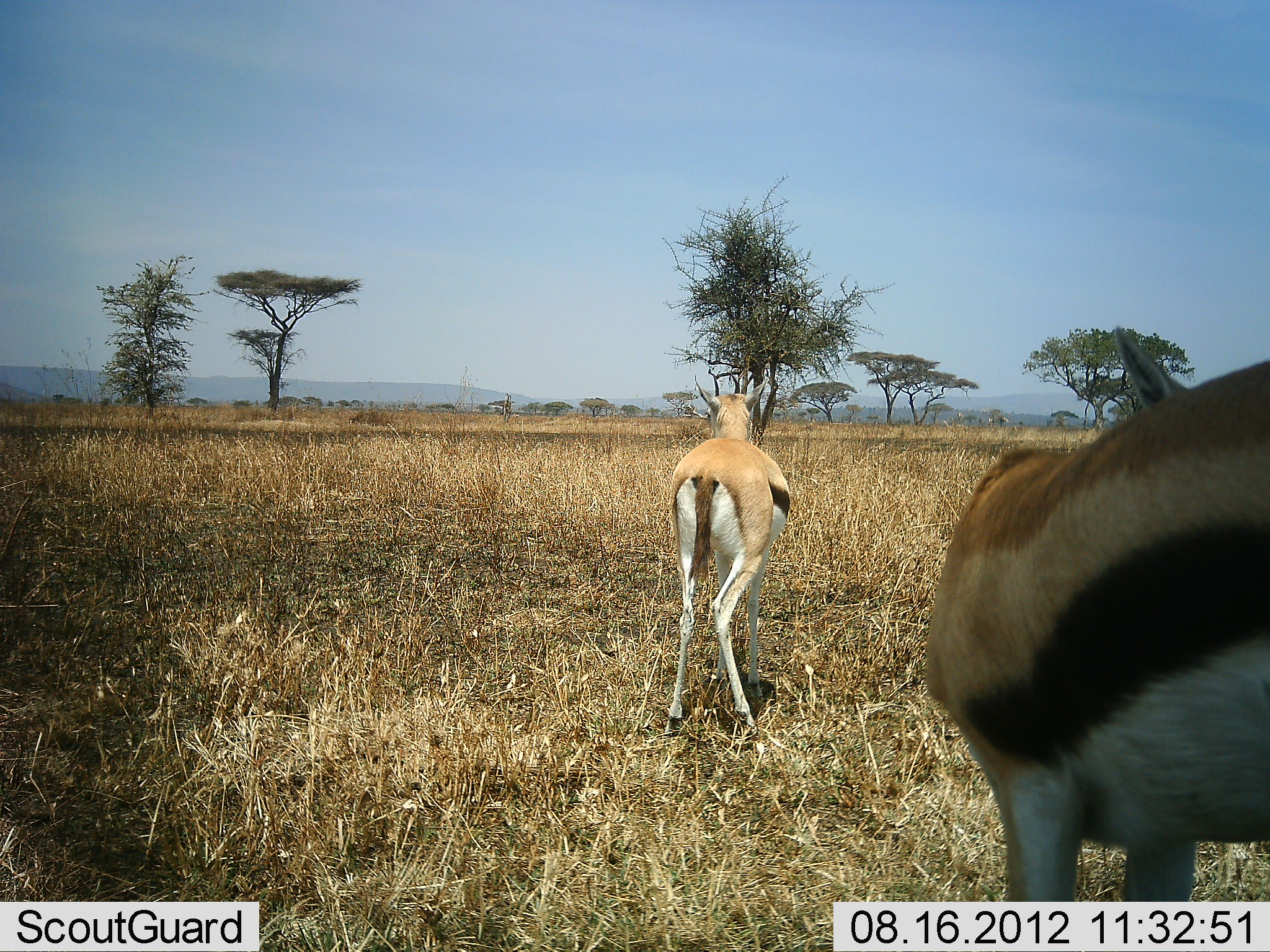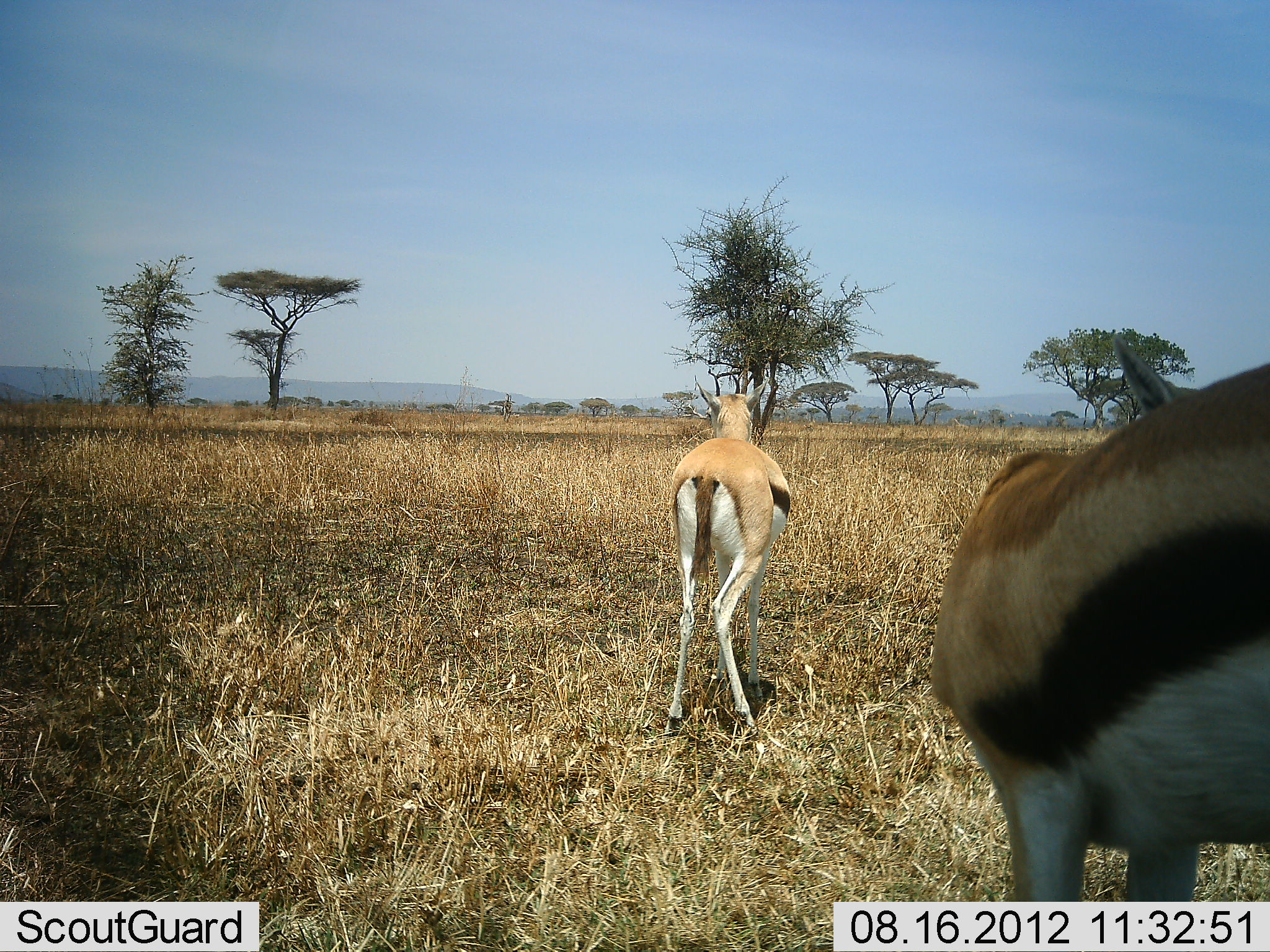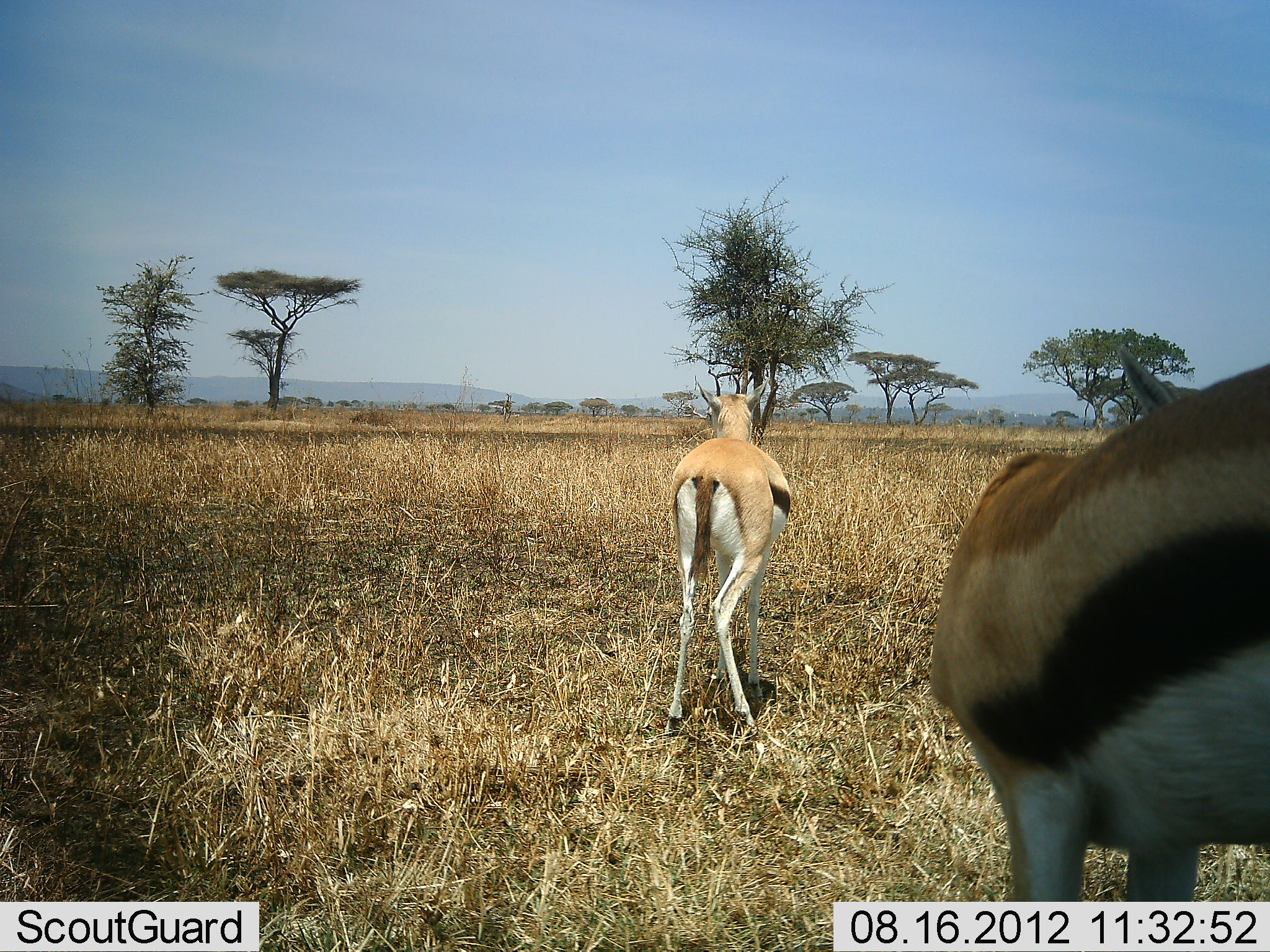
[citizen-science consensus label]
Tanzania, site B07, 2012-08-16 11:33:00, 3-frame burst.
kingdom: Animalia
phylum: Chordata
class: Mammalia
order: Artiodactyla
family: Bovidae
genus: Eudorcas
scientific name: Eudorcas thomsonii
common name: thomson's gazelle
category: gazellethomsons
Gazellethomsons (thomson's gazelle) (Eudorcas thomsonii), count 2. Behavior (volunteer vote fractions): standing 100%, resting 0%, moving 0%, interacting 0%. Young present (vote fraction): 0%. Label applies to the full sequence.